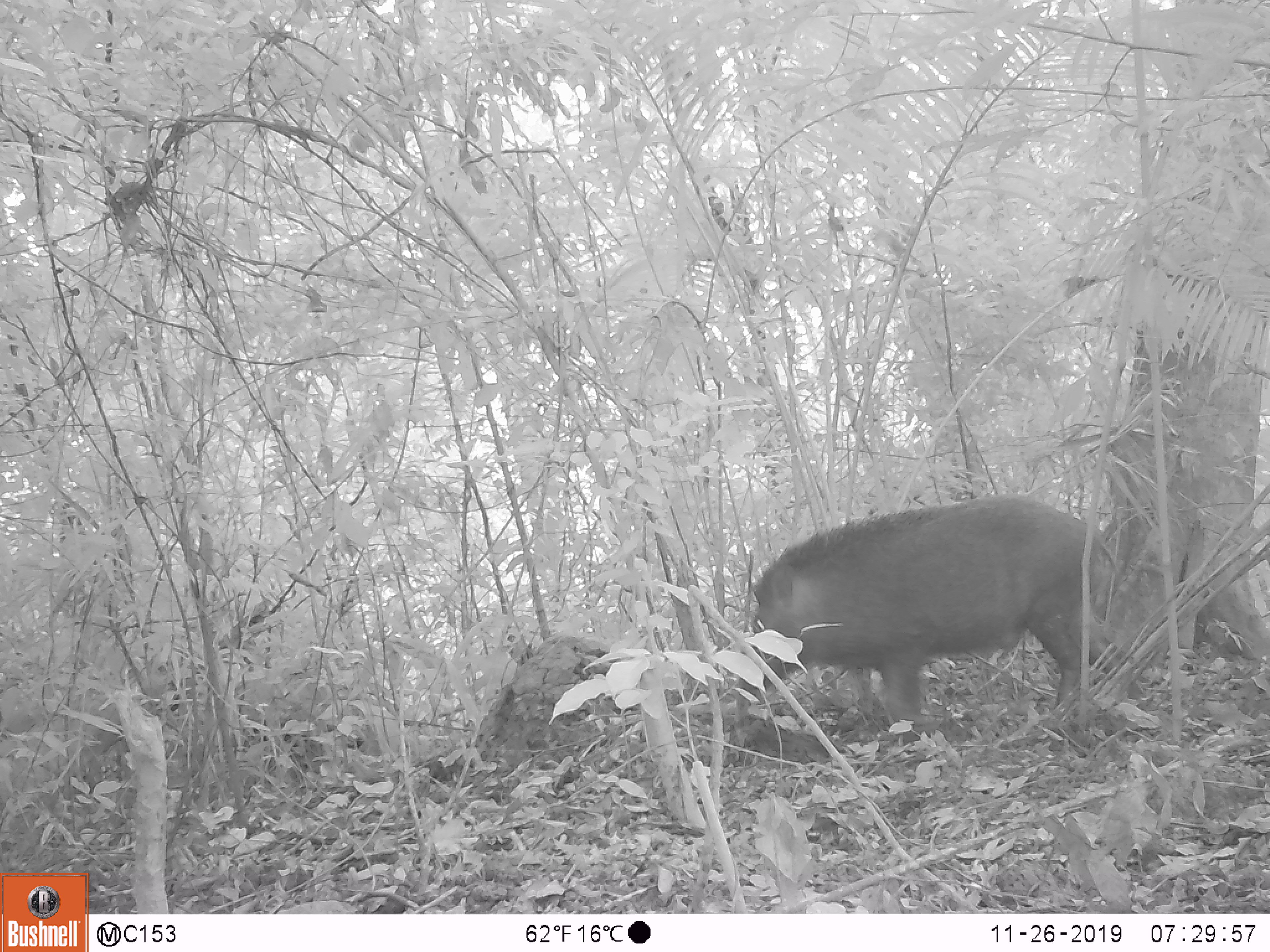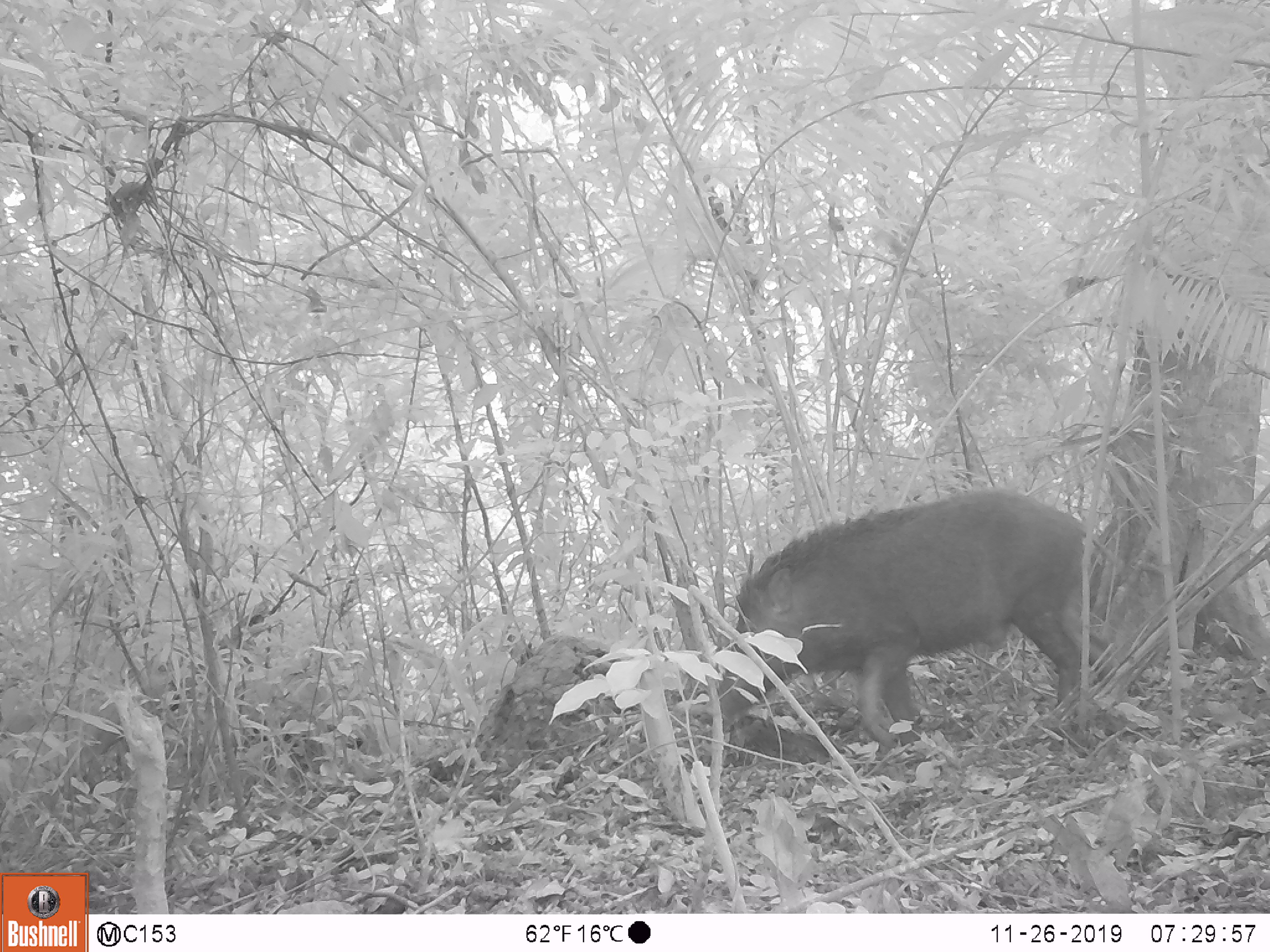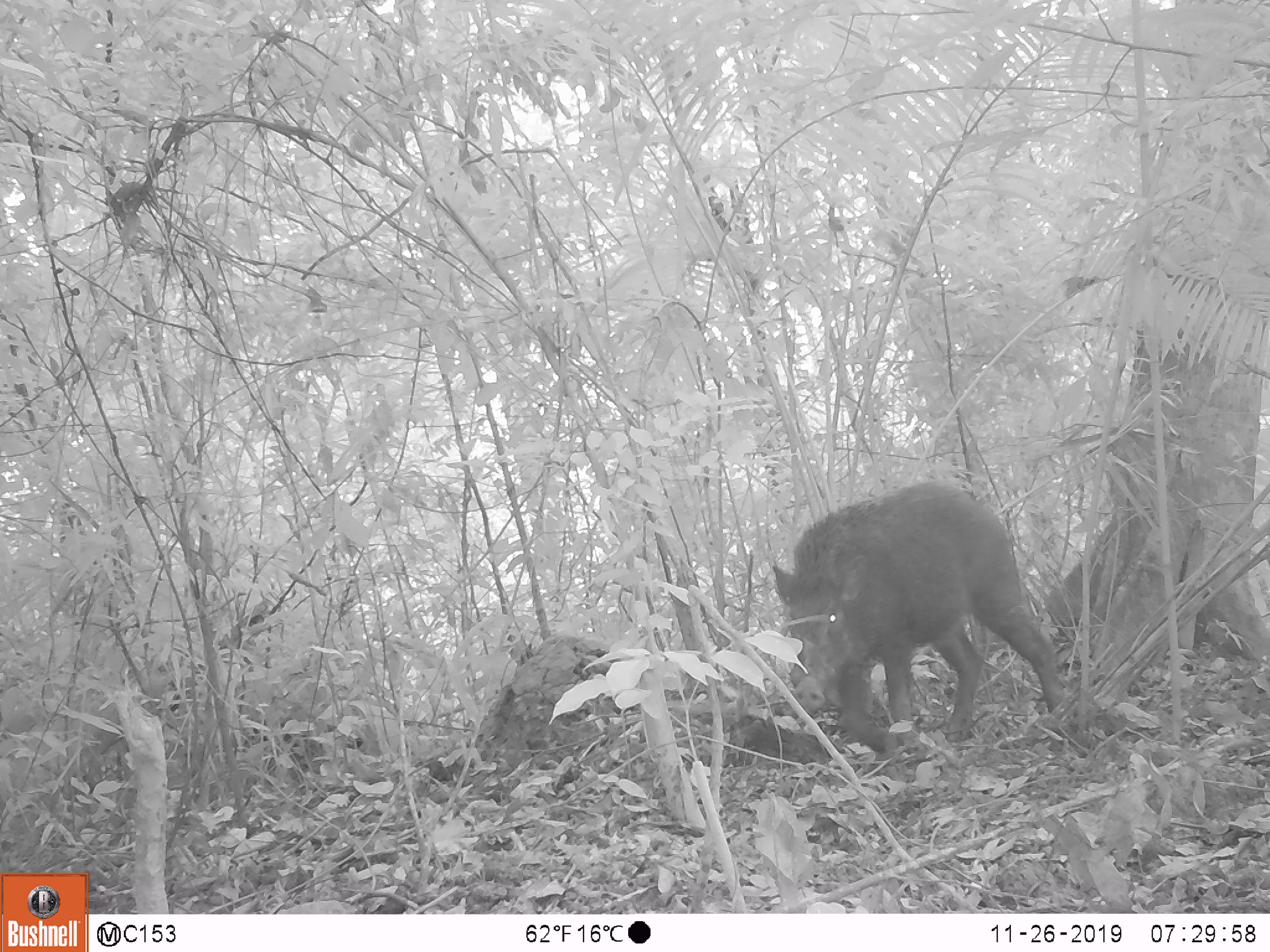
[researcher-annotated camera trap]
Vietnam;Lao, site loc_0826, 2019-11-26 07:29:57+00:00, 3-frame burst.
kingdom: Animalia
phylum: Chordata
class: Mammalia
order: Artiodactyla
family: Suidae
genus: Sus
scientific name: Sus scrofa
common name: eurasian wild pig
Eurasian wild pig (Sus scrofa). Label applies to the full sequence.